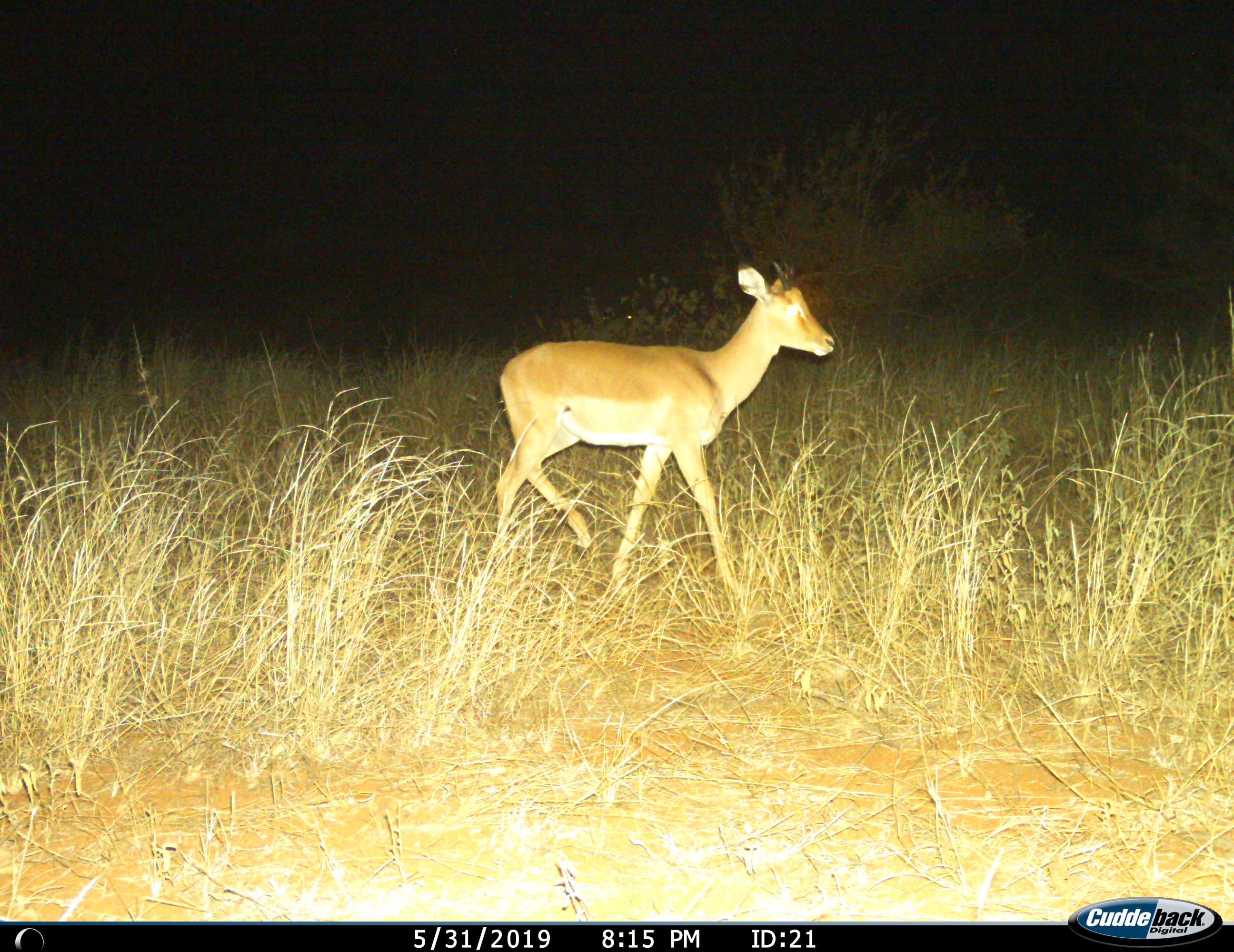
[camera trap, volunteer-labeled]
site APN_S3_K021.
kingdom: Animalia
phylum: Chordata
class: Mammalia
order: Artiodactyla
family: Bovidae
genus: Aepyceros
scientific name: Aepyceros melampus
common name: impala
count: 1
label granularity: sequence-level